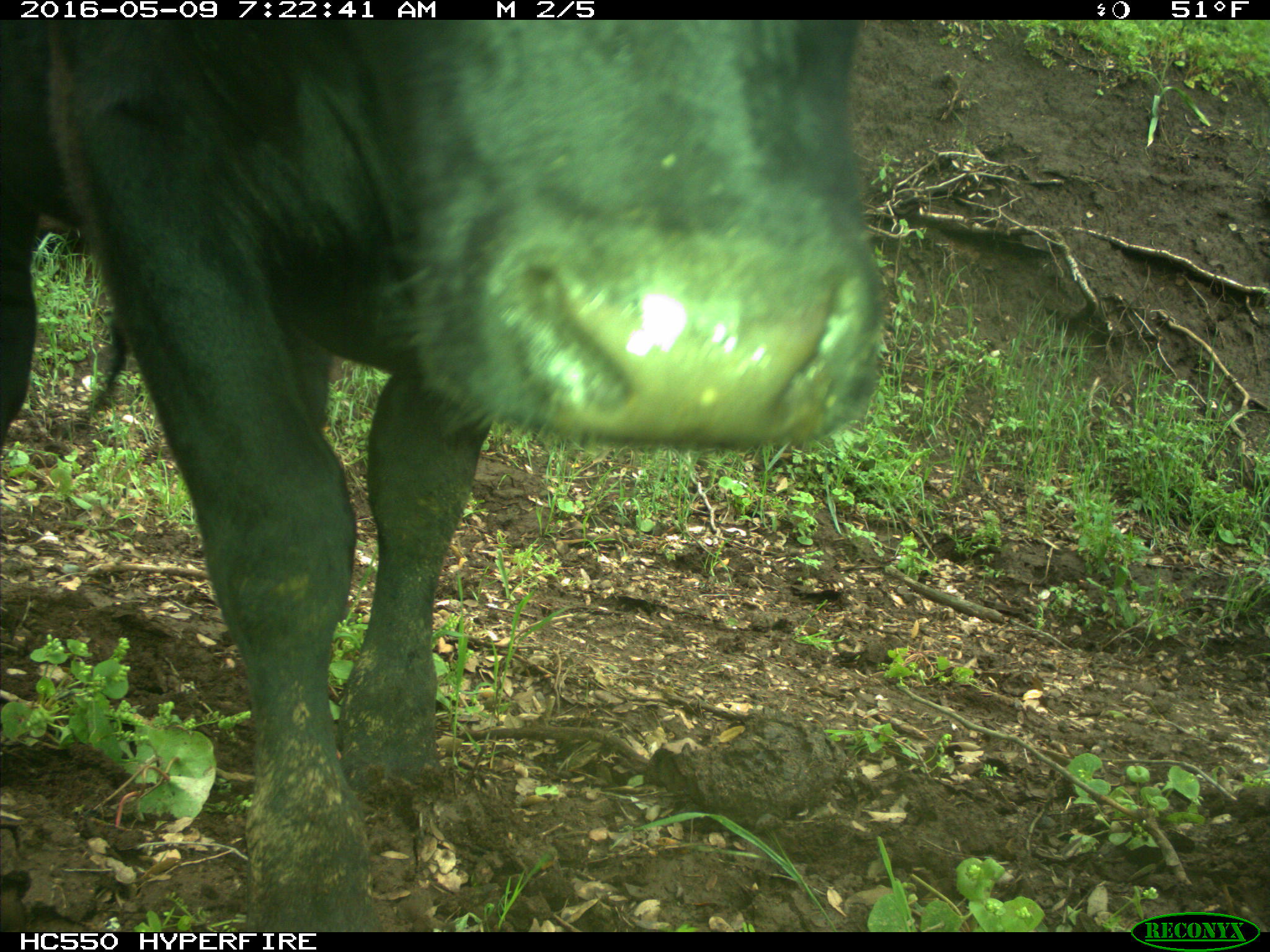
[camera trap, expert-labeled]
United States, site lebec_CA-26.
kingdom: Animalia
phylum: Chordata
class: Mammalia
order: Artiodactyla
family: Bovidae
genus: Bos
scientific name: Bos taurus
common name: domestic cow